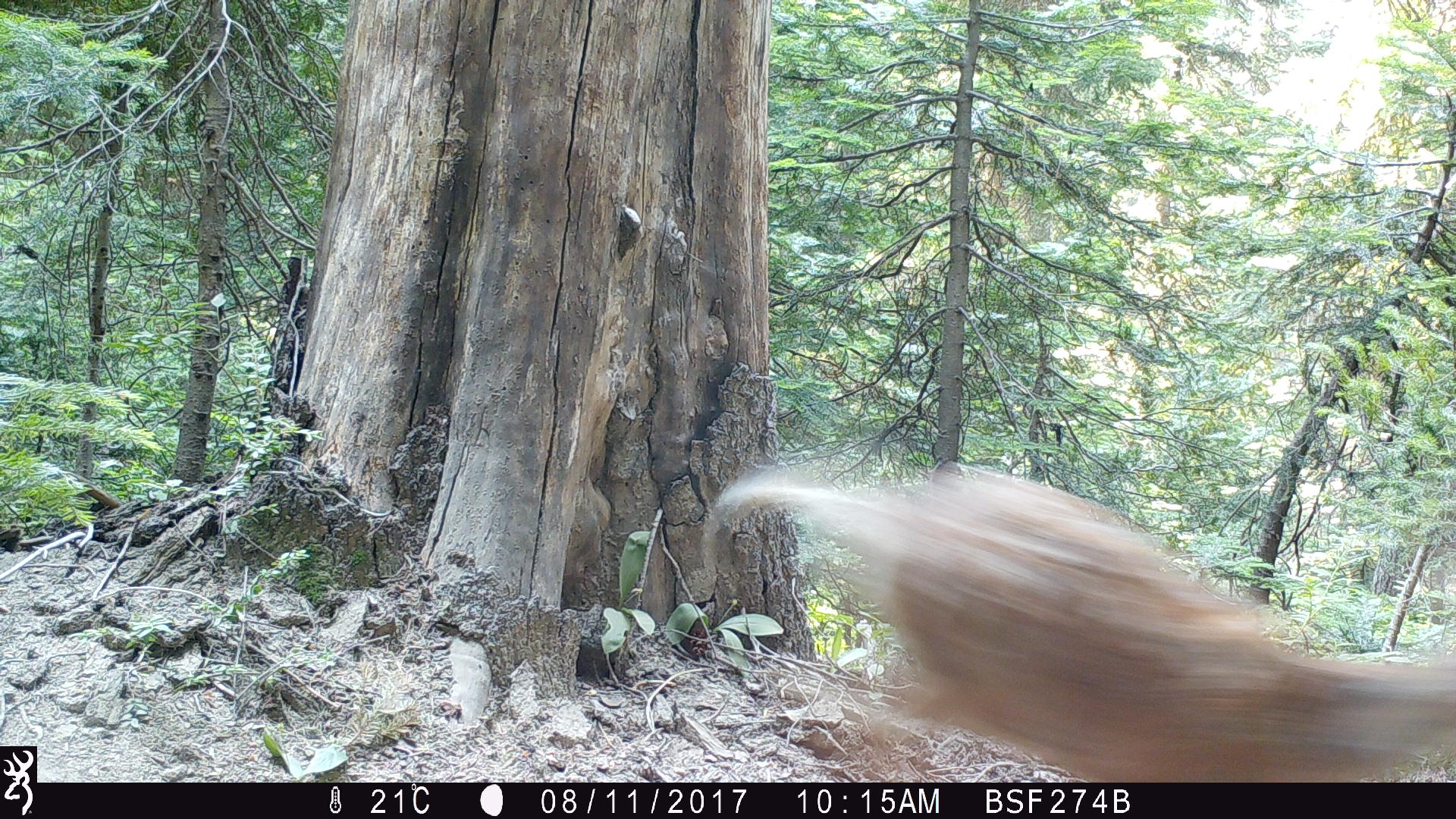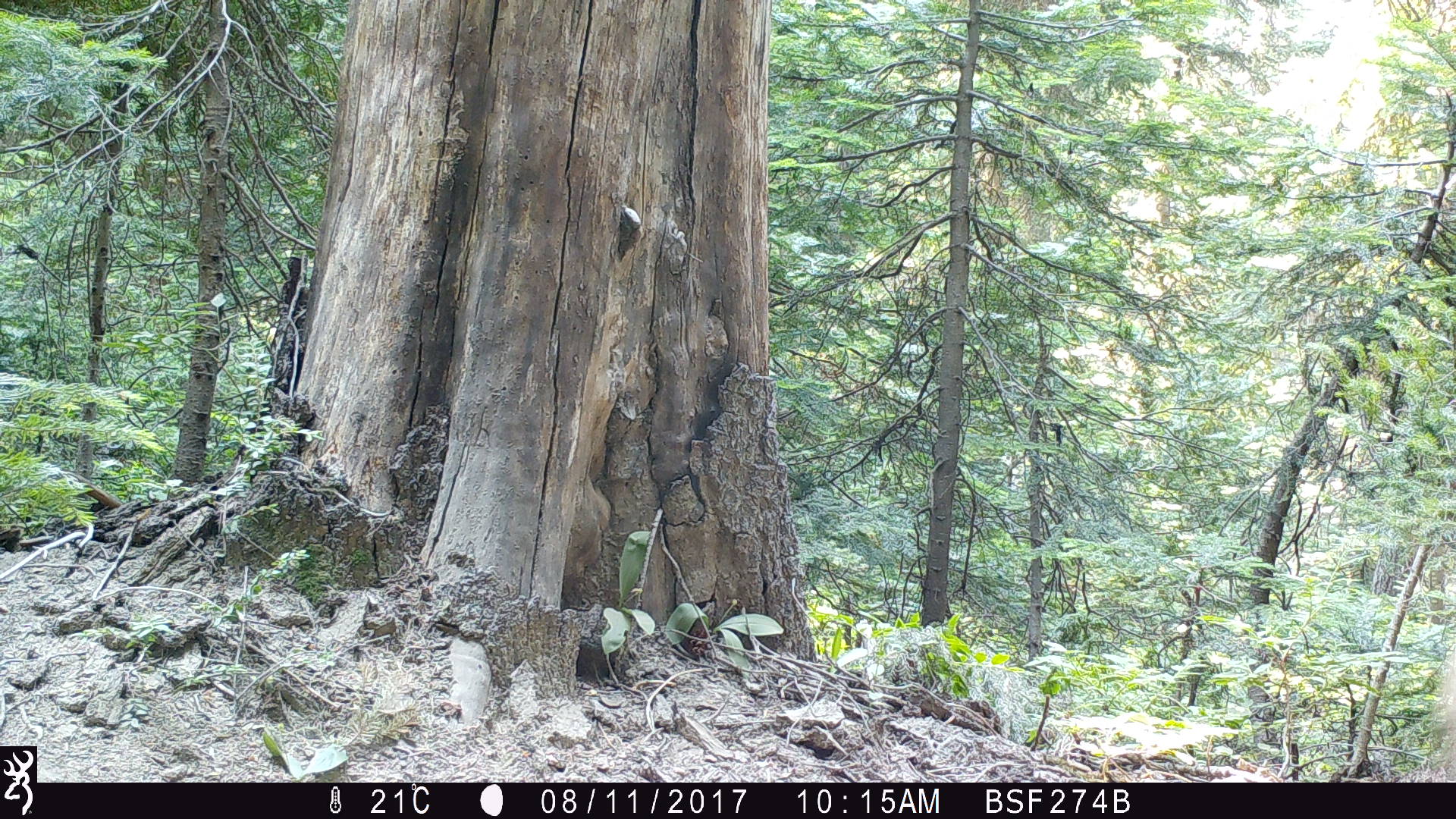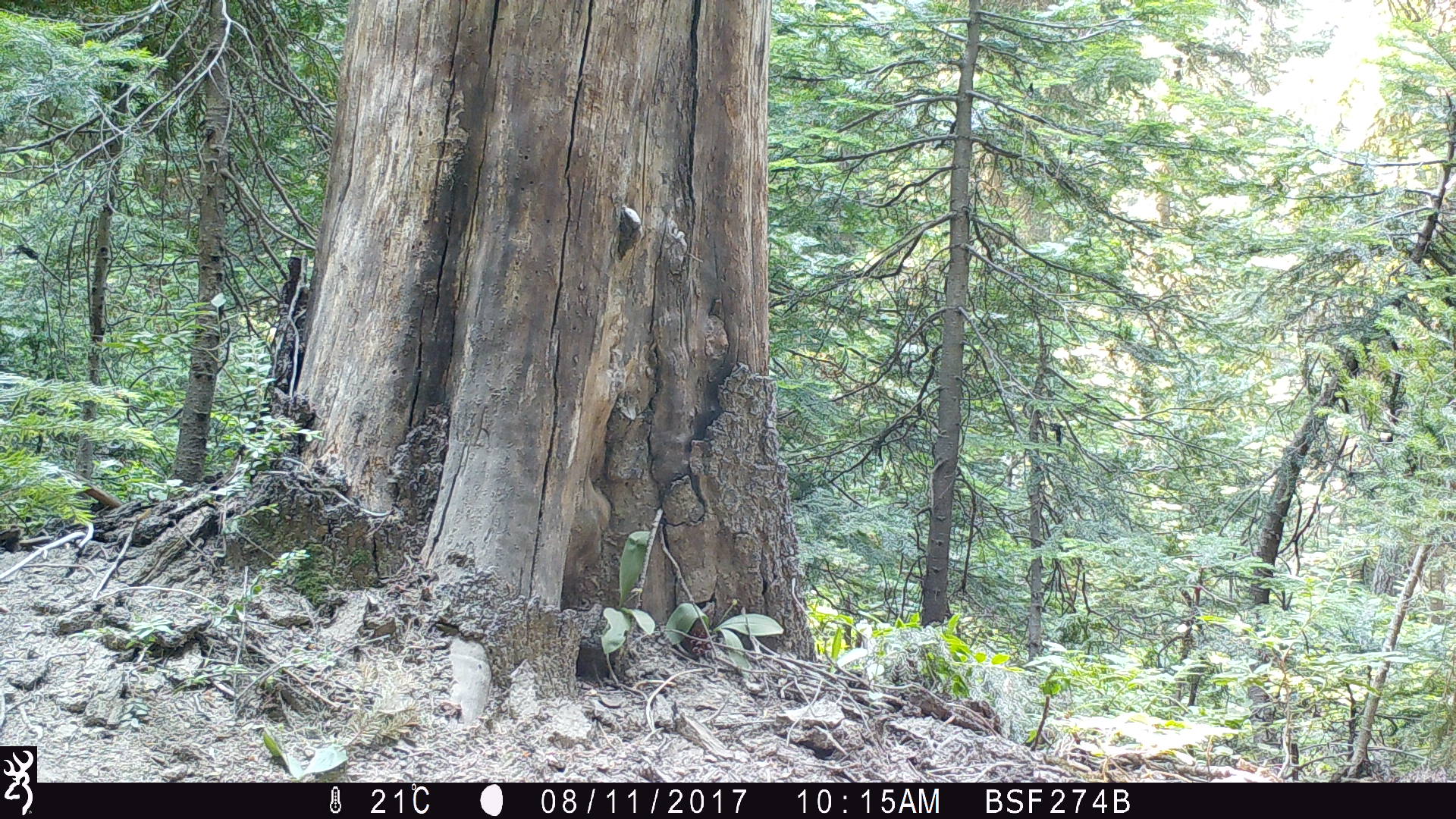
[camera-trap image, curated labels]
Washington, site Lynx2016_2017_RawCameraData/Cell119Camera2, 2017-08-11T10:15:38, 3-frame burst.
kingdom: Animalia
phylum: Chordata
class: Mammalia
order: Artiodactyla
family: Cervidae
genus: Odocoileus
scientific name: Odocoileus hemionus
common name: mule deer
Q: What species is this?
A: Odocoileus hemionus (mule deer).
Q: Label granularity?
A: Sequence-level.